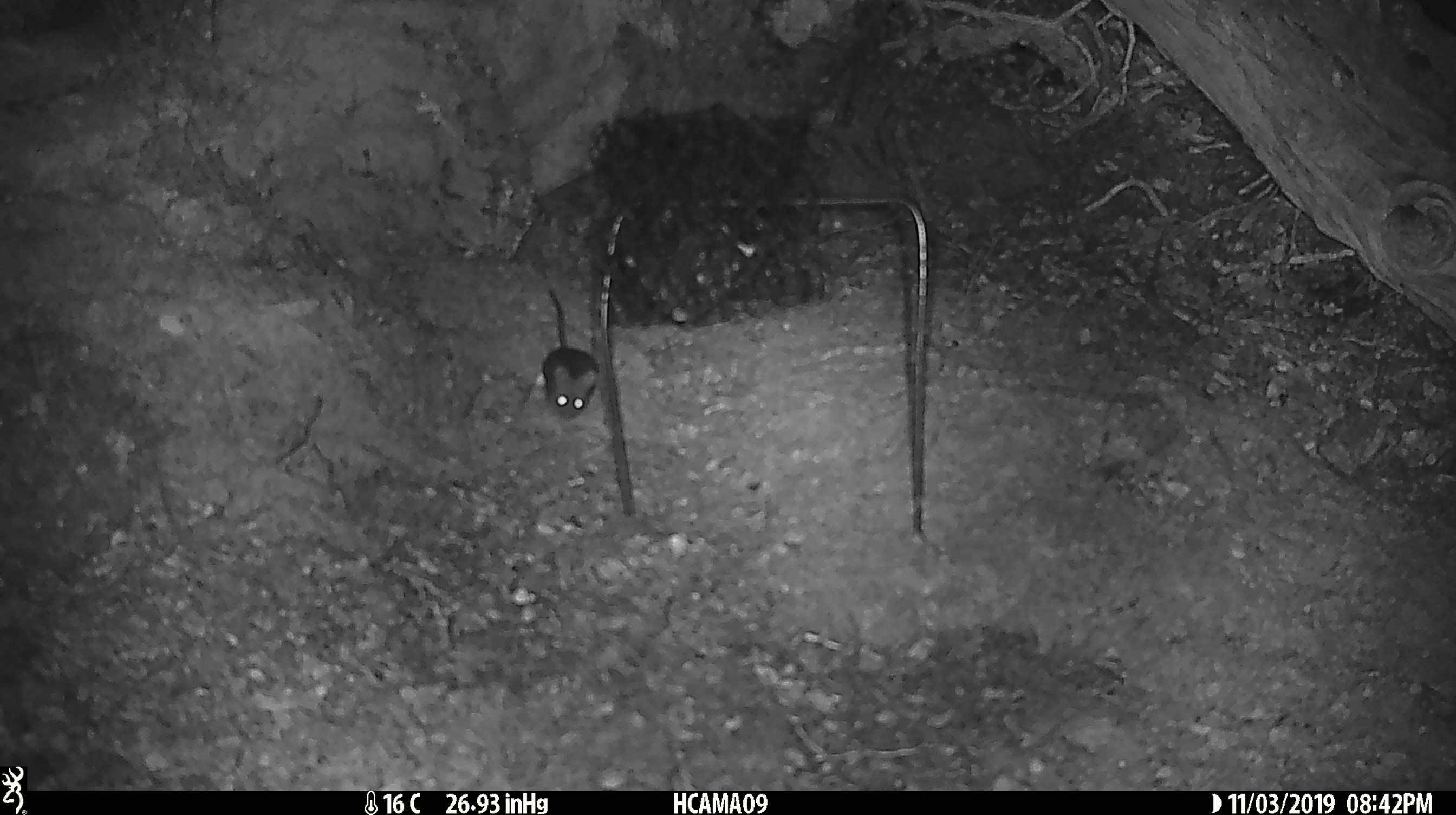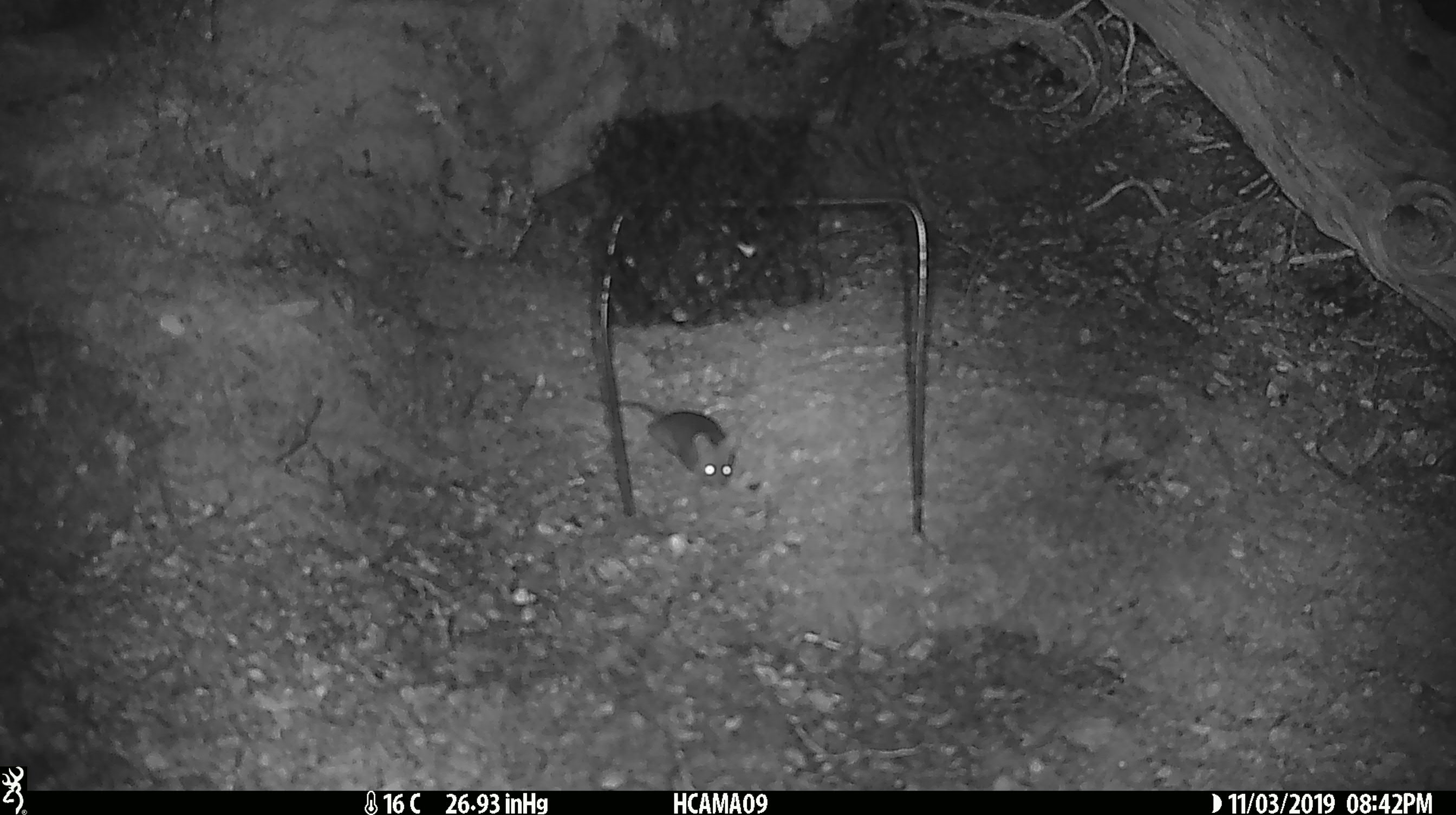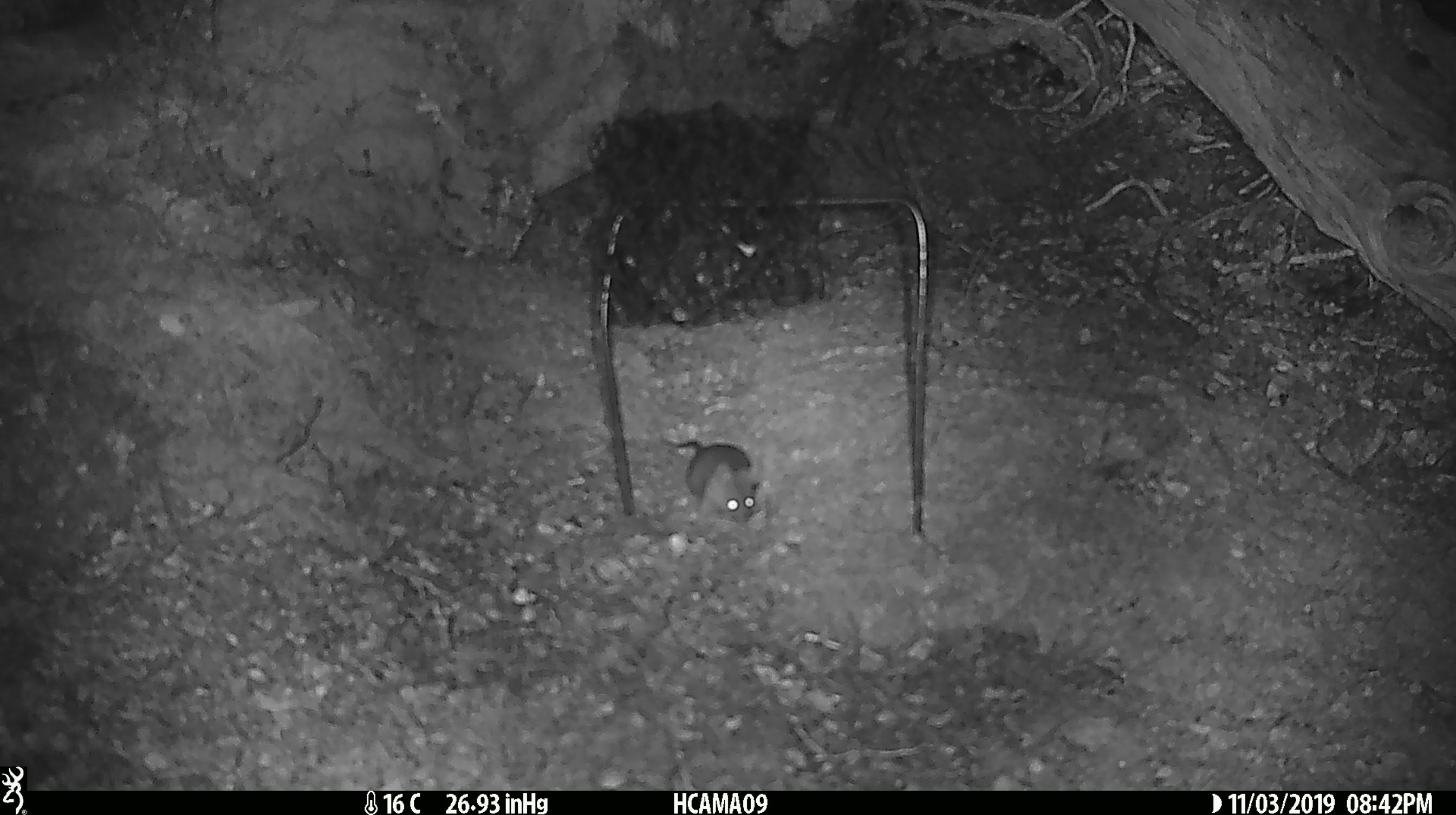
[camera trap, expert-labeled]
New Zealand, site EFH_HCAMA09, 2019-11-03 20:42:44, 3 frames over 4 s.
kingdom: Animalia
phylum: Chordata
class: Mammalia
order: Rodentia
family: Muridae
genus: Mus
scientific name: Mus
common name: mouse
Mouse (Mus).